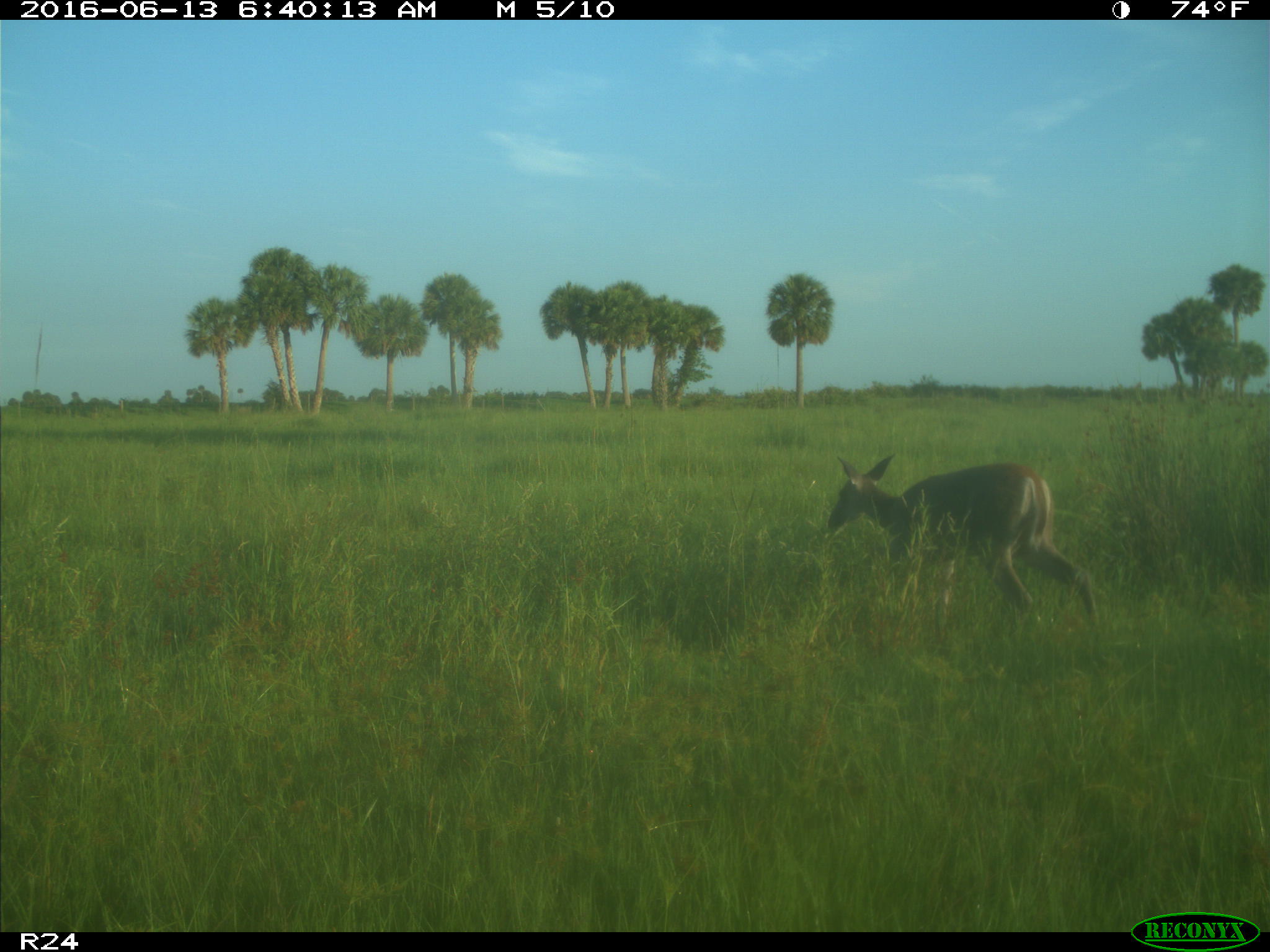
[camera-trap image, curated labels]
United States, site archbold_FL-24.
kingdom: Animalia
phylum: Chordata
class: Mammalia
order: Artiodactyla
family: Cervidae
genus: Odocoileus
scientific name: Odocoileus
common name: deer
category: unidentified deer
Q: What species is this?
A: Unidentified deer (deer) (Odocoileus).